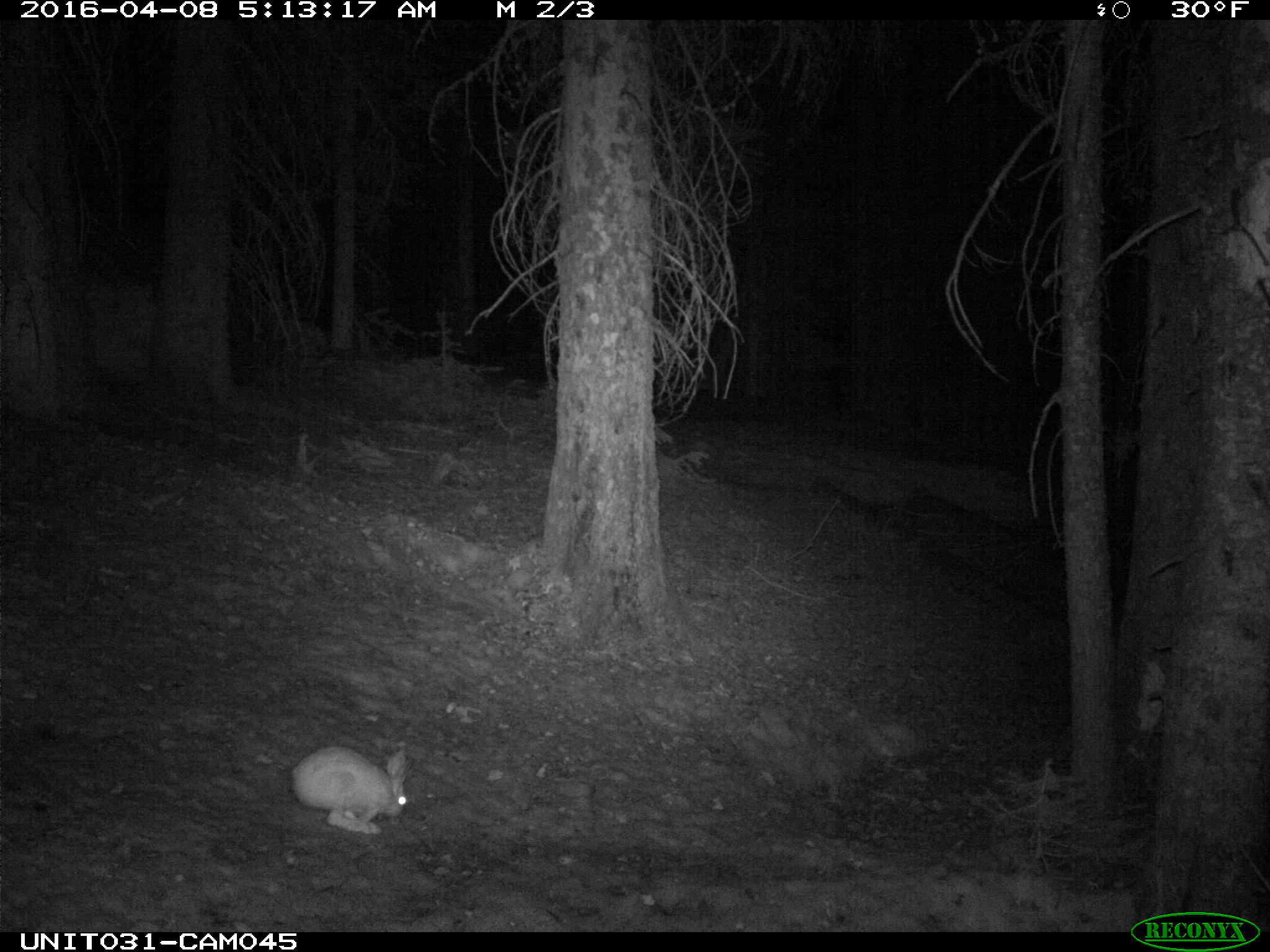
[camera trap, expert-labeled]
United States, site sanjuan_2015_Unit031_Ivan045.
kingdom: Animalia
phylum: Chordata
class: Mammalia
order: Lagomorpha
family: Leporidae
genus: Lepus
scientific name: Lepus americanus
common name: snowshoe hare